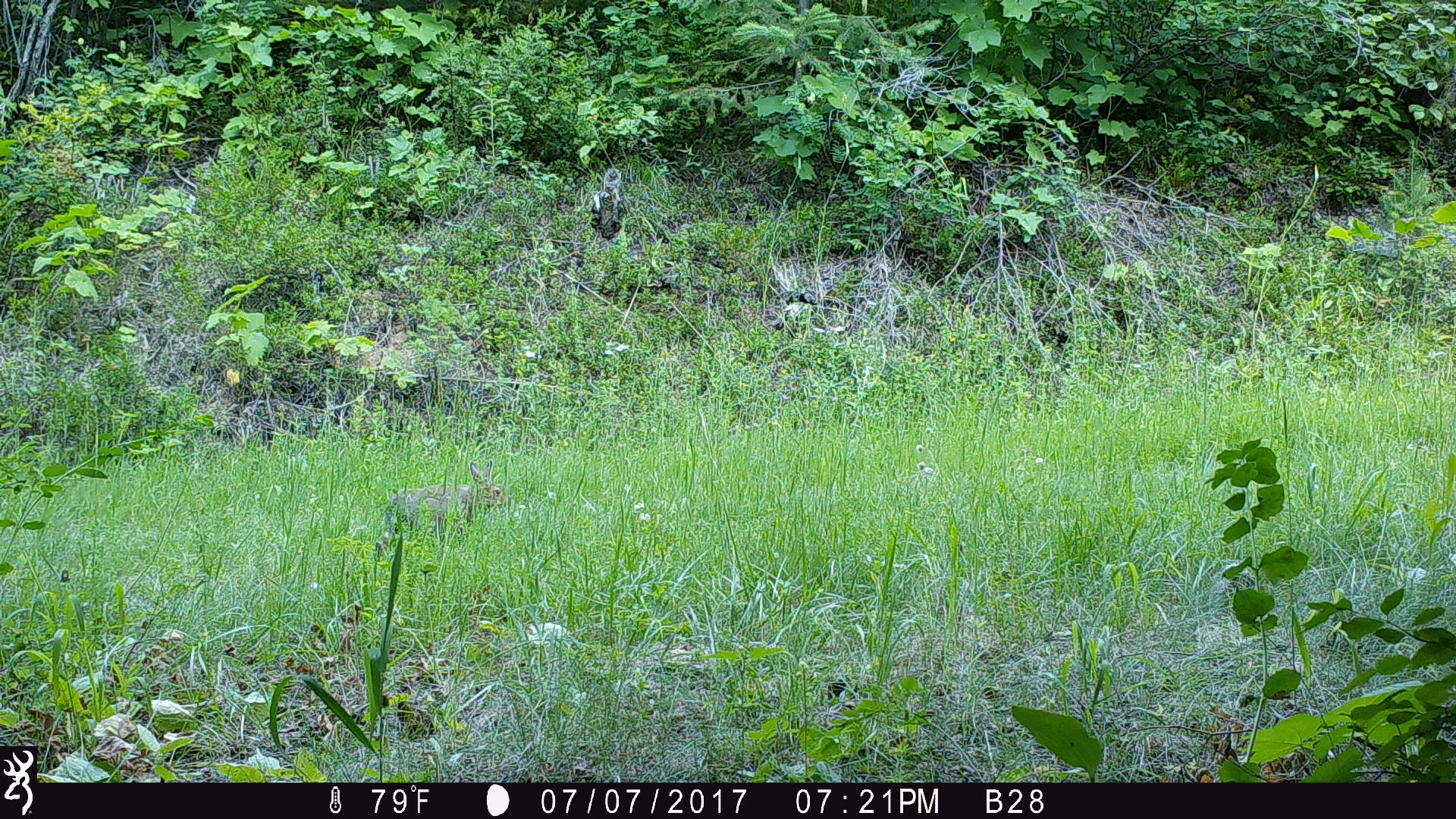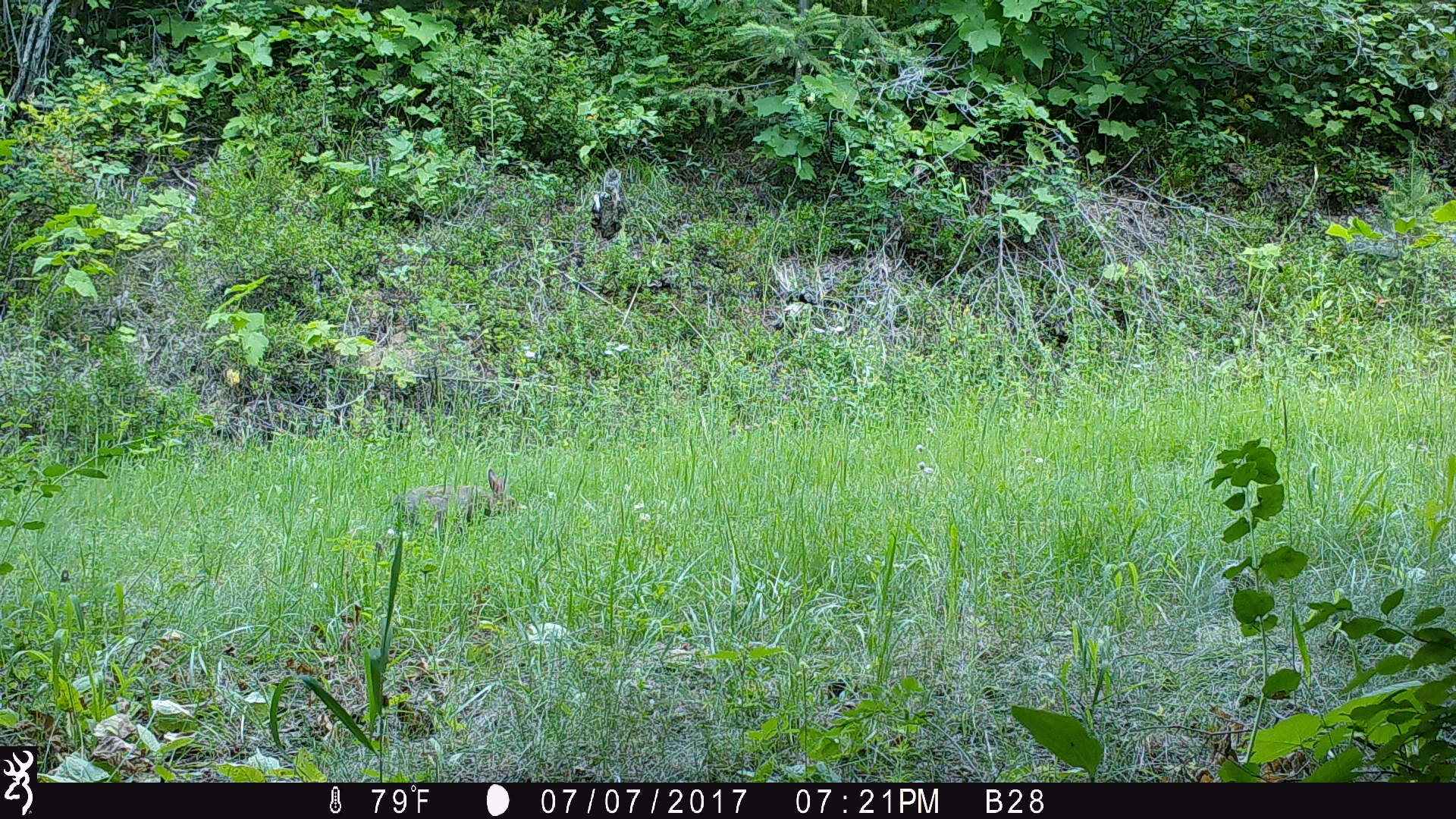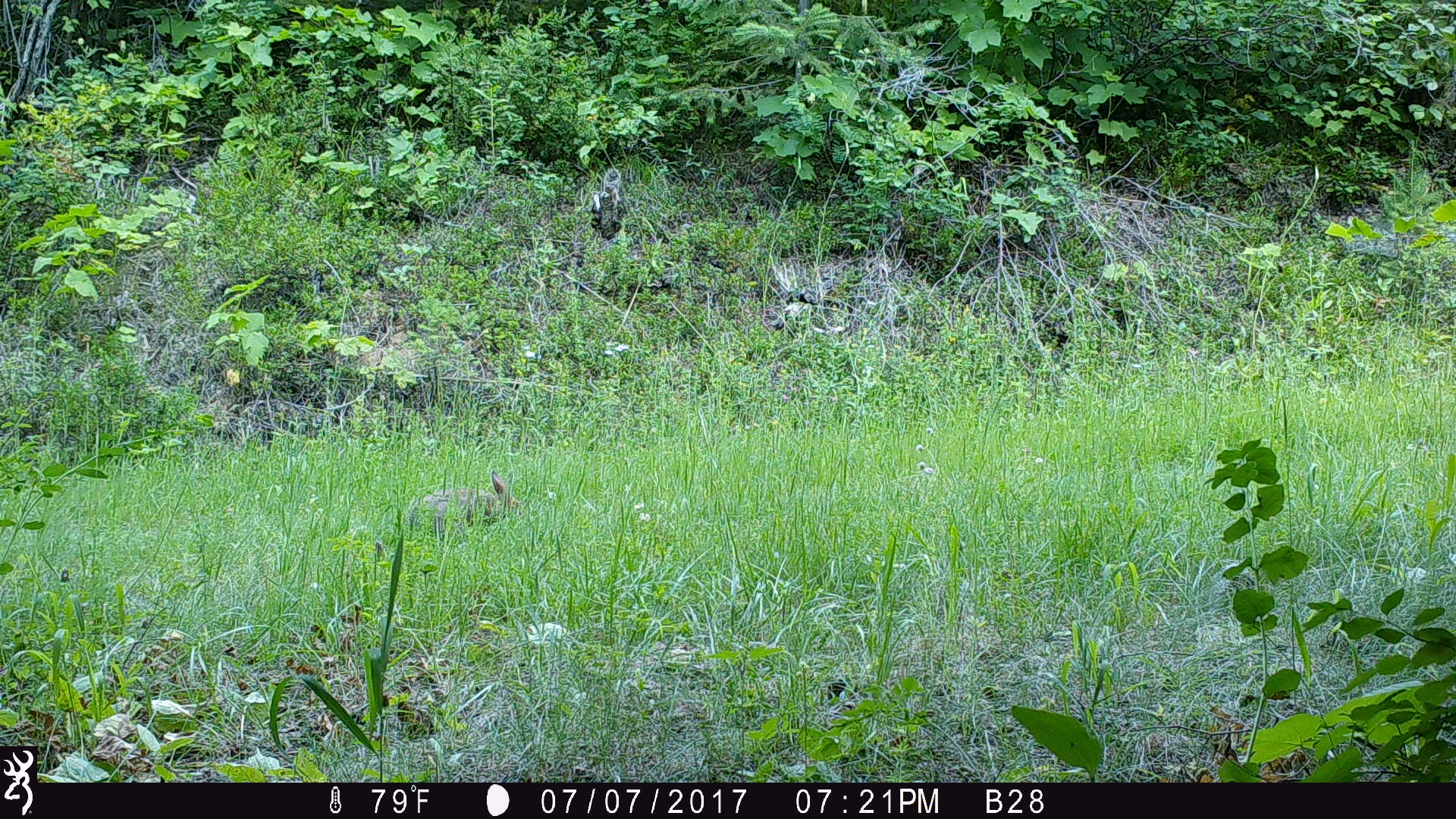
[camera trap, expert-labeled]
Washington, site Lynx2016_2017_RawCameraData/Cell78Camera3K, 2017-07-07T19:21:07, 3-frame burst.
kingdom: Animalia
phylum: Chordata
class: Mammalia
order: Lagomorpha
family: Leporidae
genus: Lepus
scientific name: Lepus americanus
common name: snowshoe hare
Lepus americanus (snowshoe hare). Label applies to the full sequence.